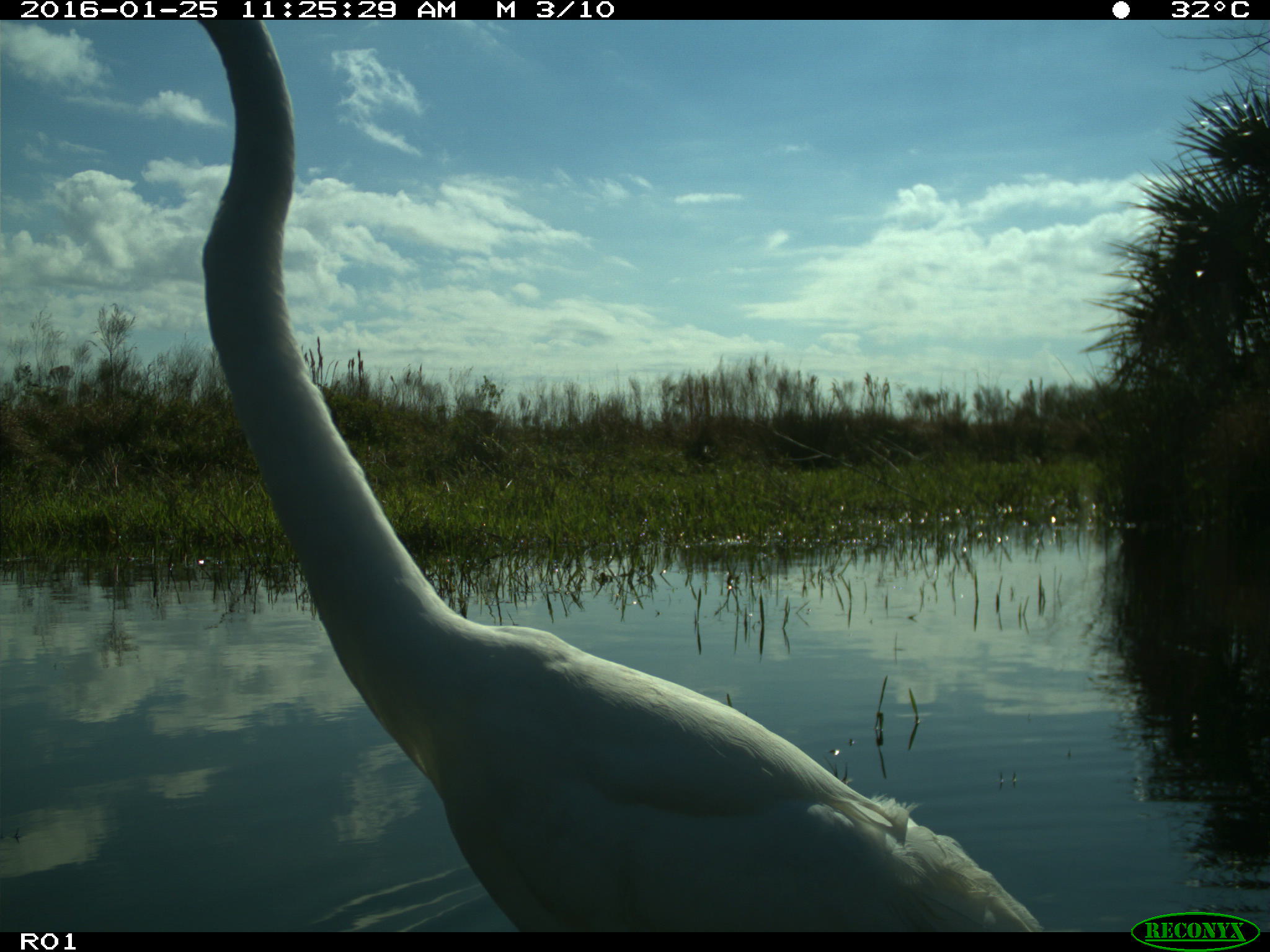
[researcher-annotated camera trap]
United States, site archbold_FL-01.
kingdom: Animalia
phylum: Chordata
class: Aves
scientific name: Aves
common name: birds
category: unidentified bird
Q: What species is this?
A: Unidentified bird (birds) (Aves).